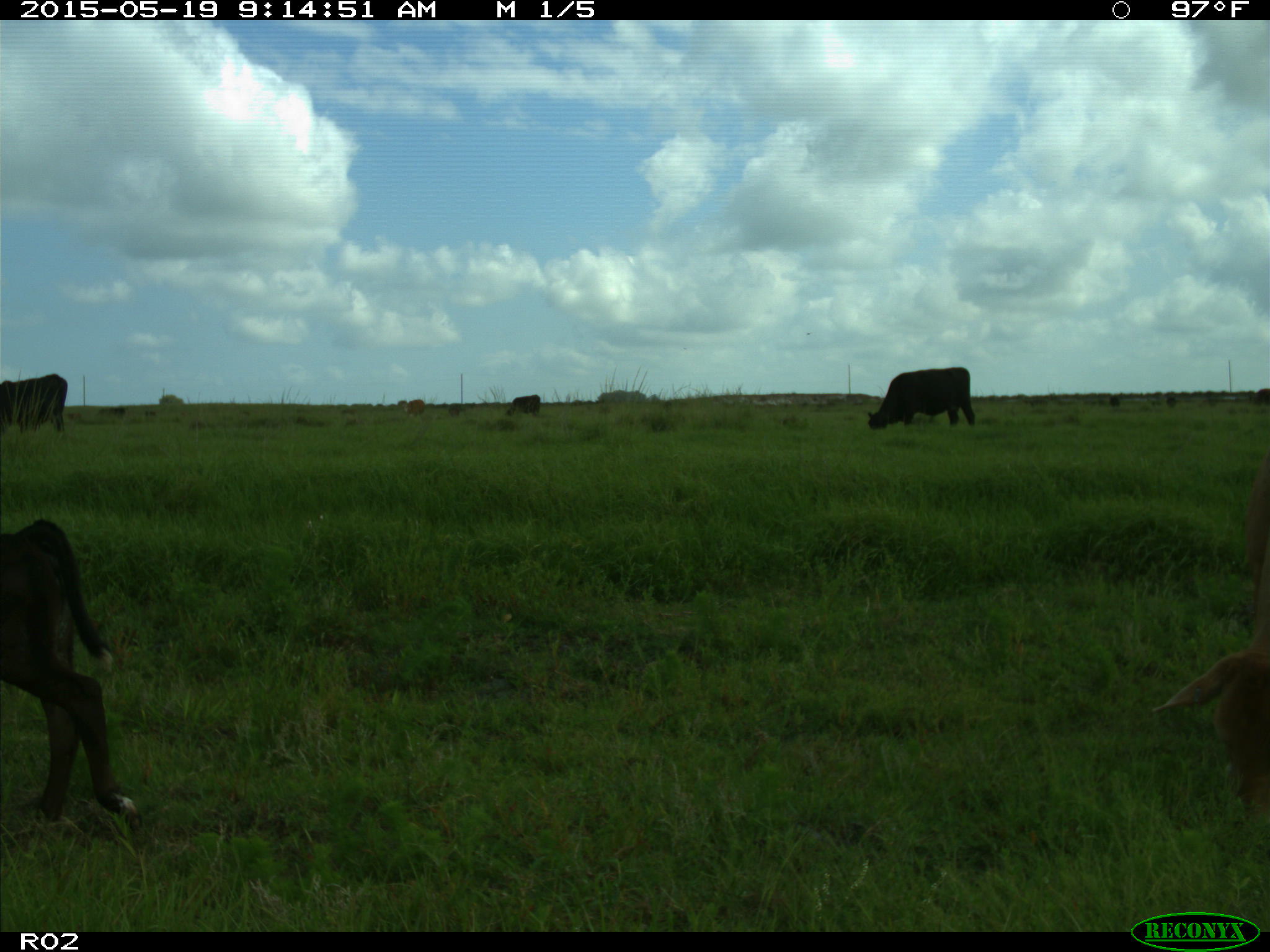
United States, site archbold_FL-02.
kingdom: Animalia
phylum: Chordata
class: Mammalia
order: Artiodactyla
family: Bovidae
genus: Bos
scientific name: Bos taurus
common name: domestic cow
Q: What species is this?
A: Bos taurus (domestic cow).